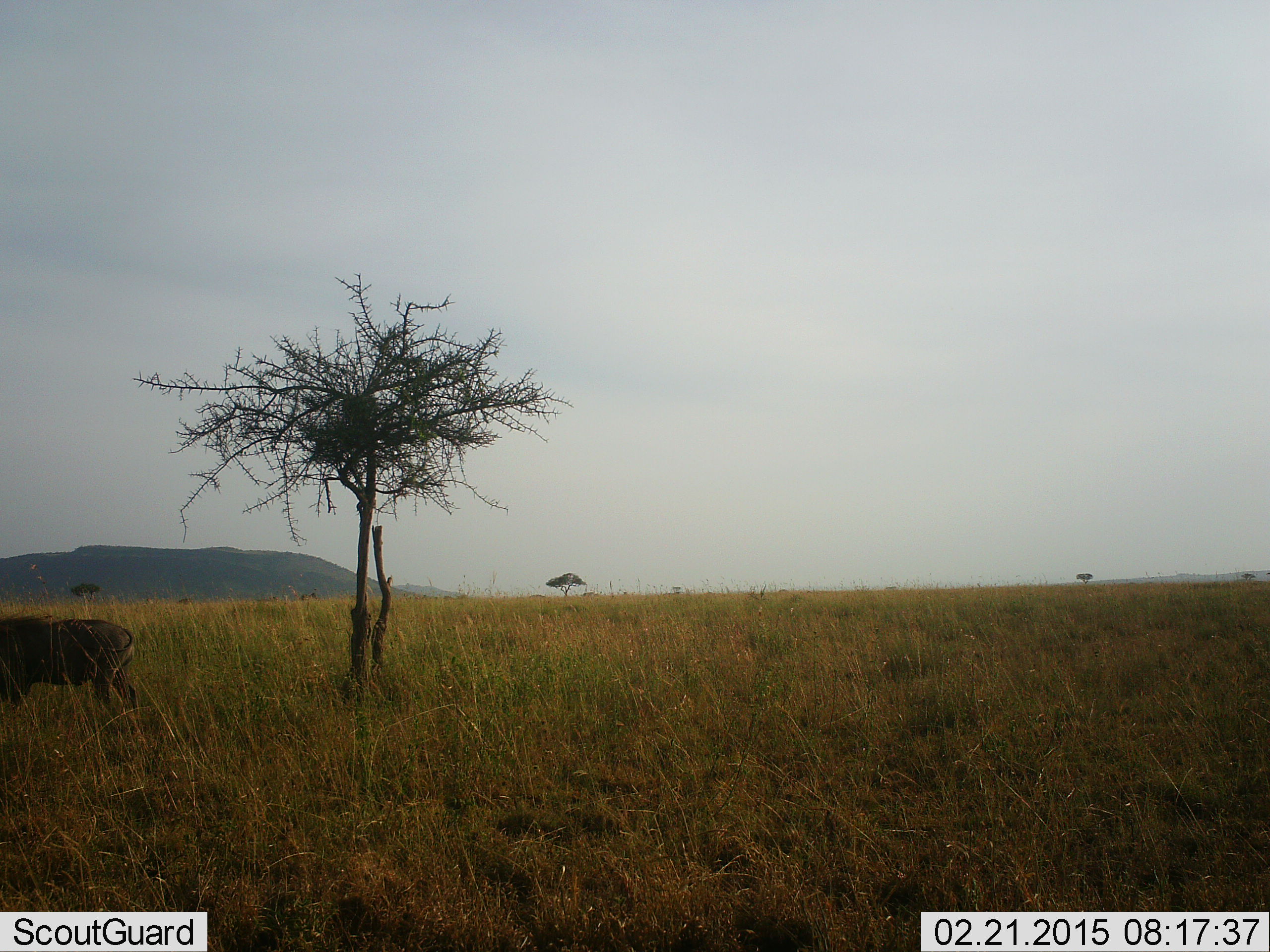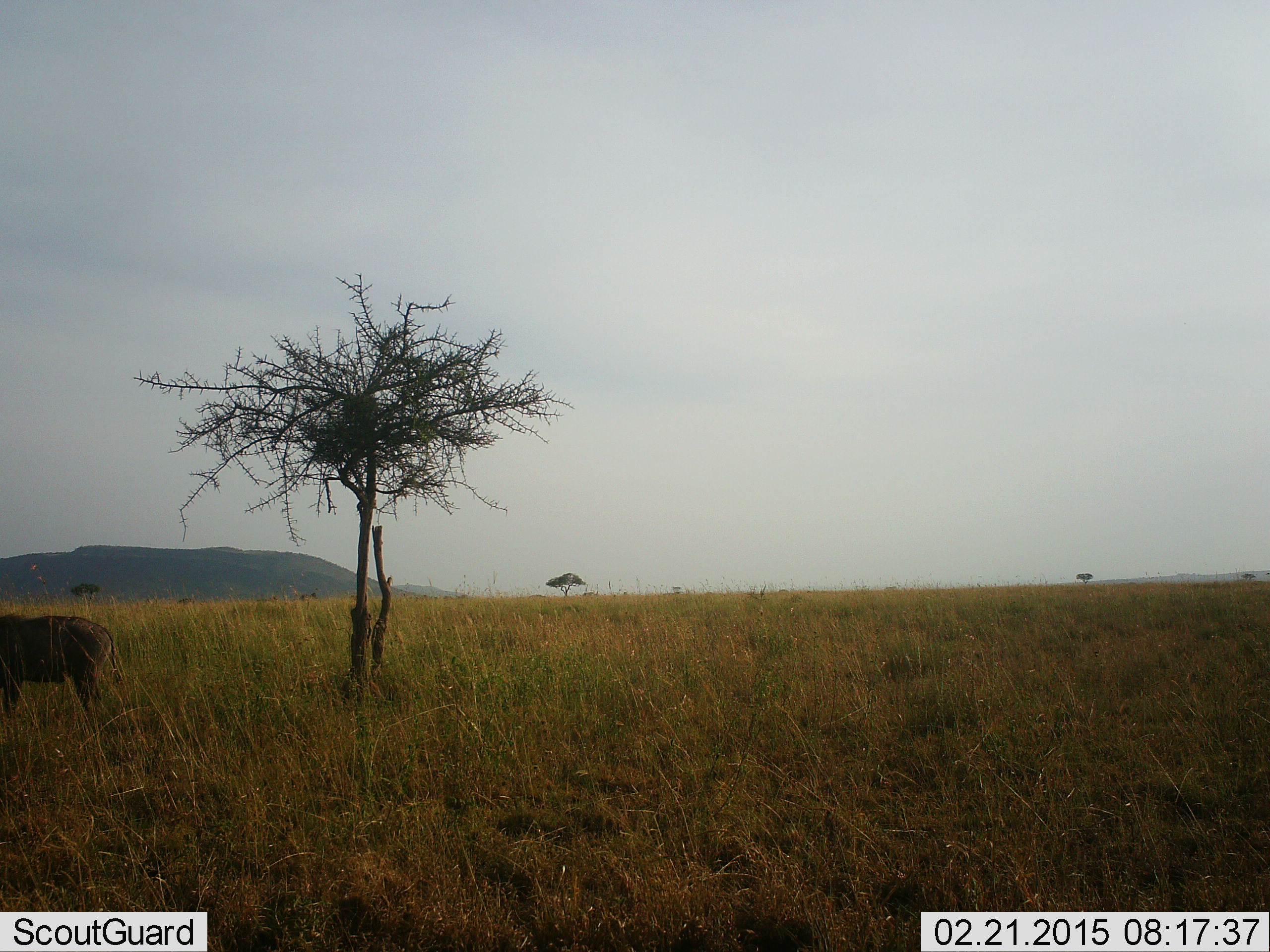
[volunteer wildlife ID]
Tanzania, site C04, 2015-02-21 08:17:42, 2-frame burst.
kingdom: Animalia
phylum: Chordata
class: Mammalia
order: Artiodactyla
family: Suidae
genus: Phacochoerus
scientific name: Phacochoerus africanus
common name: warthog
Warthog (Phacochoerus africanus), count 1. Behavior (volunteer vote fractions): standing 30%, resting 0%, moving 70%, interacting 0%. Young present (vote fraction): 0%. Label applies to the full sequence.